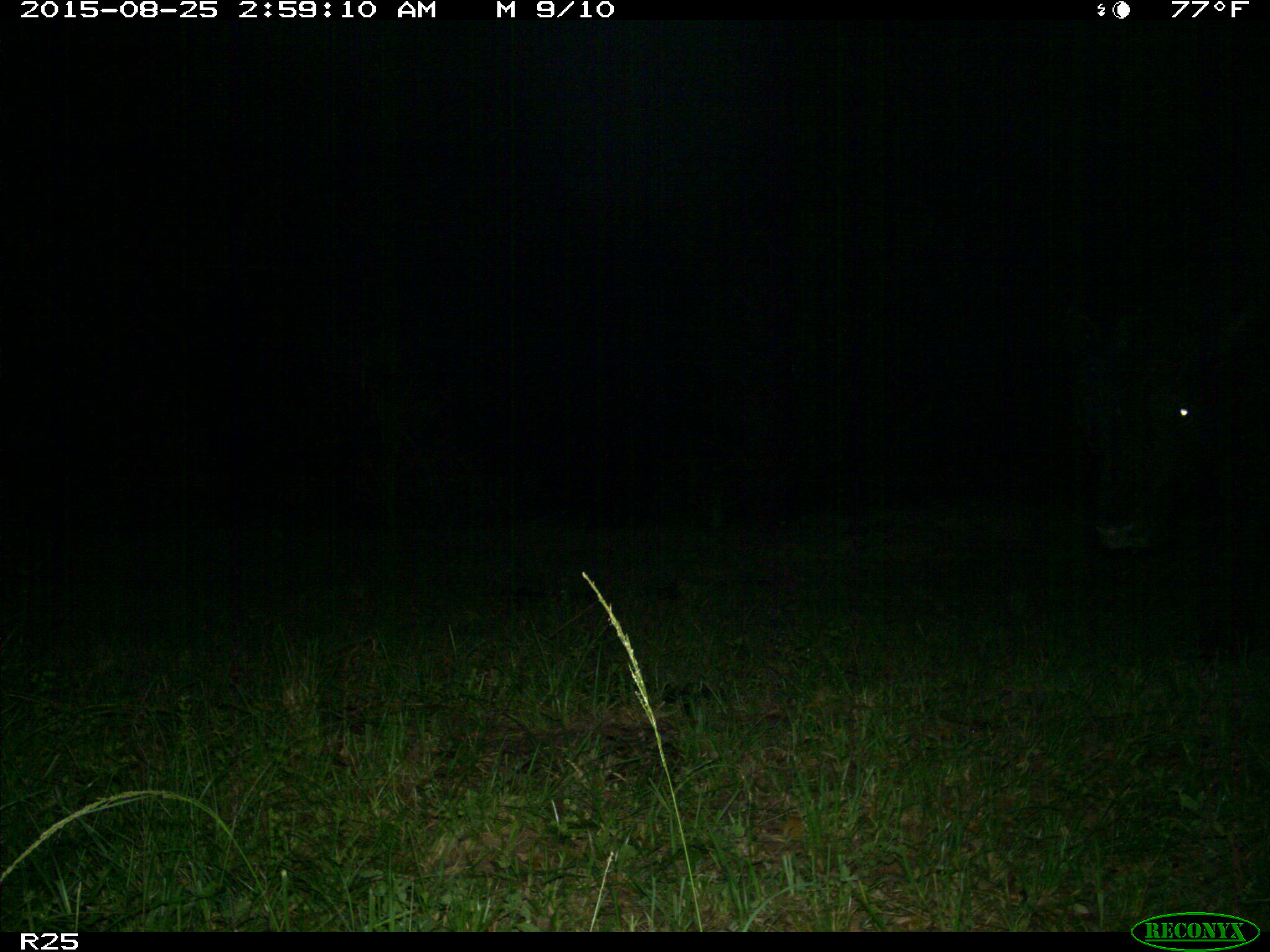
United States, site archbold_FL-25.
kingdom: Animalia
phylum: Chordata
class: Mammalia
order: Artiodactyla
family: Bovidae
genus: Bos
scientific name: Bos taurus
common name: domestic cow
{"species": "Bos taurus (domestic cow)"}